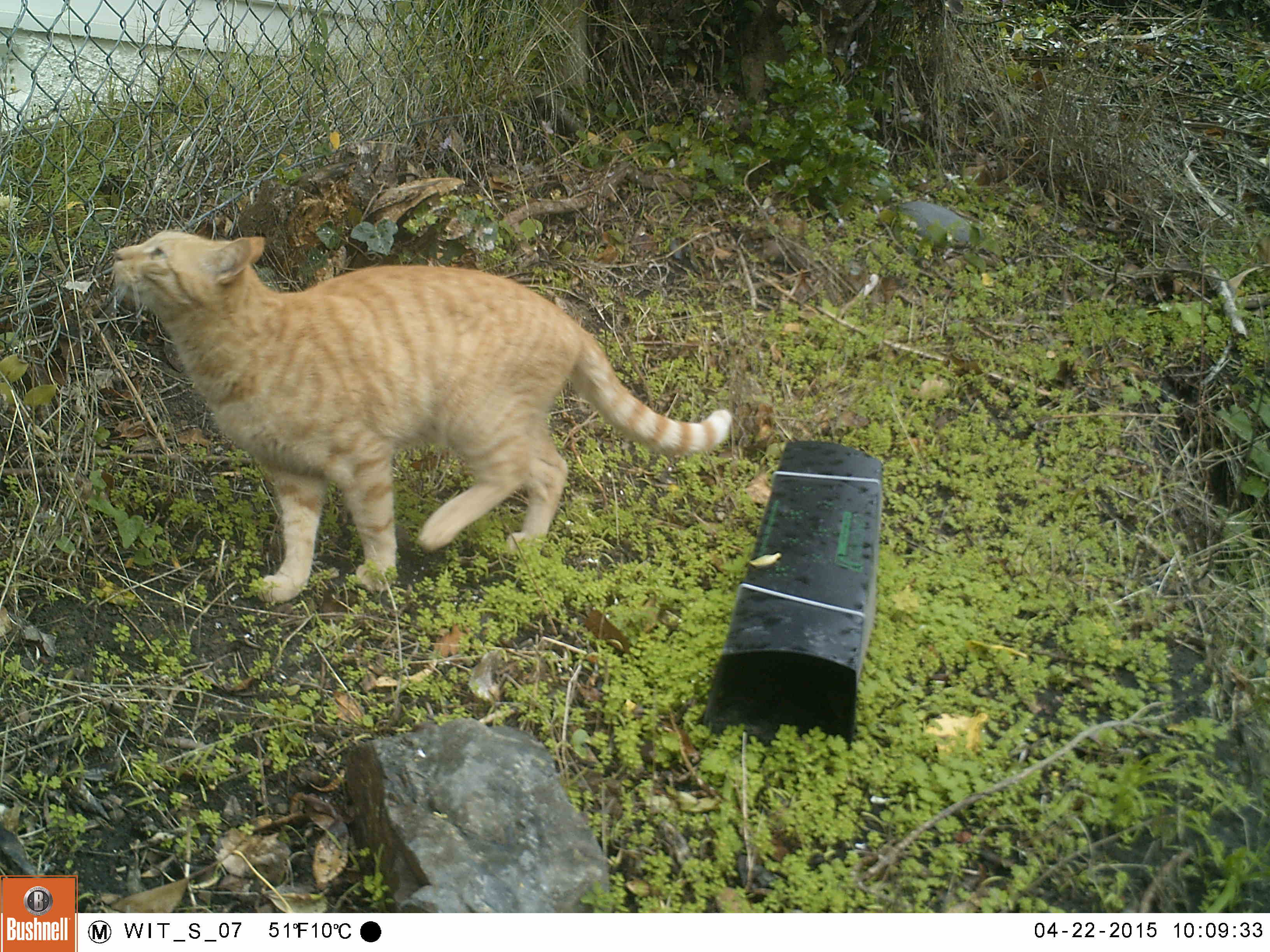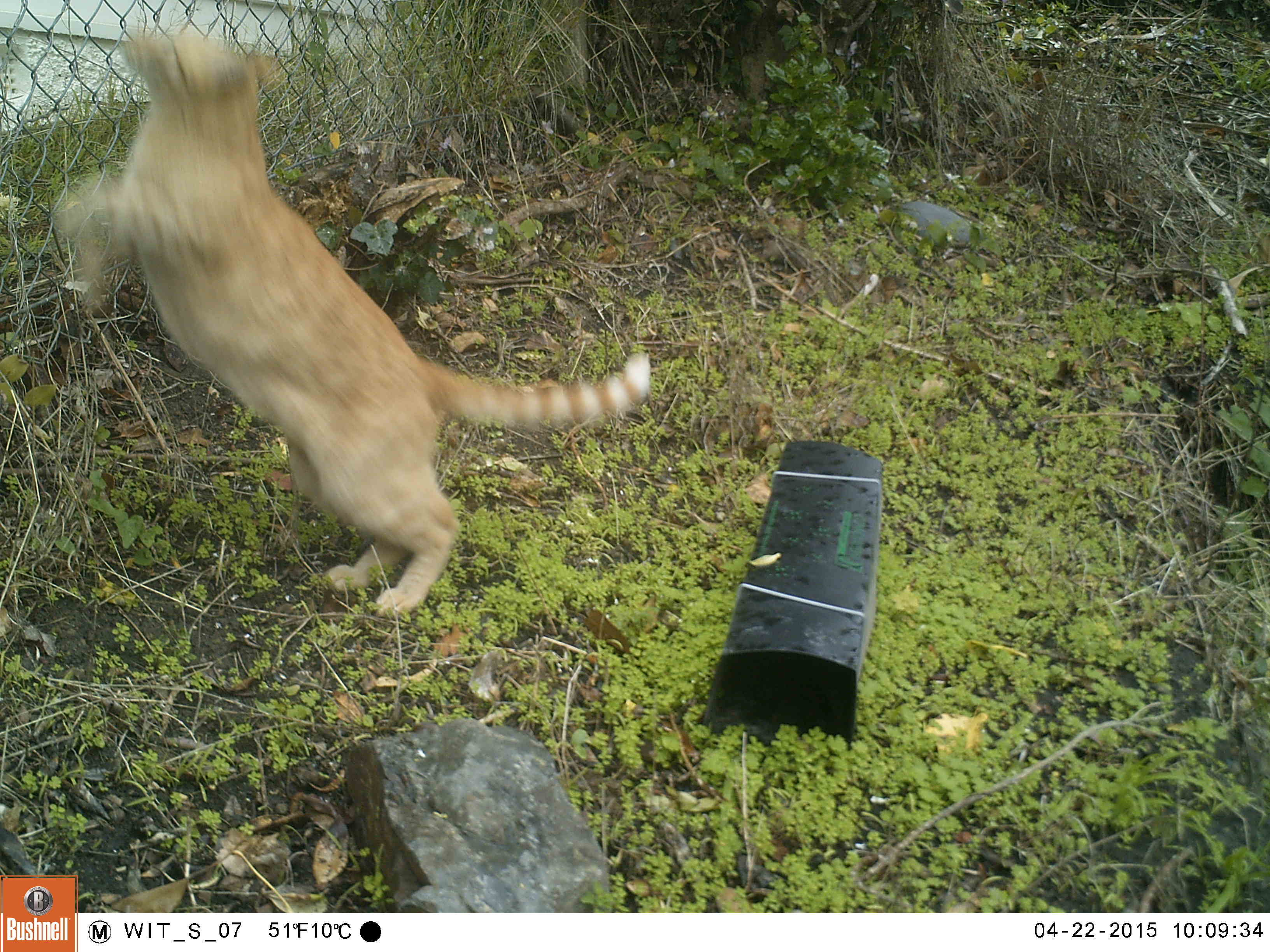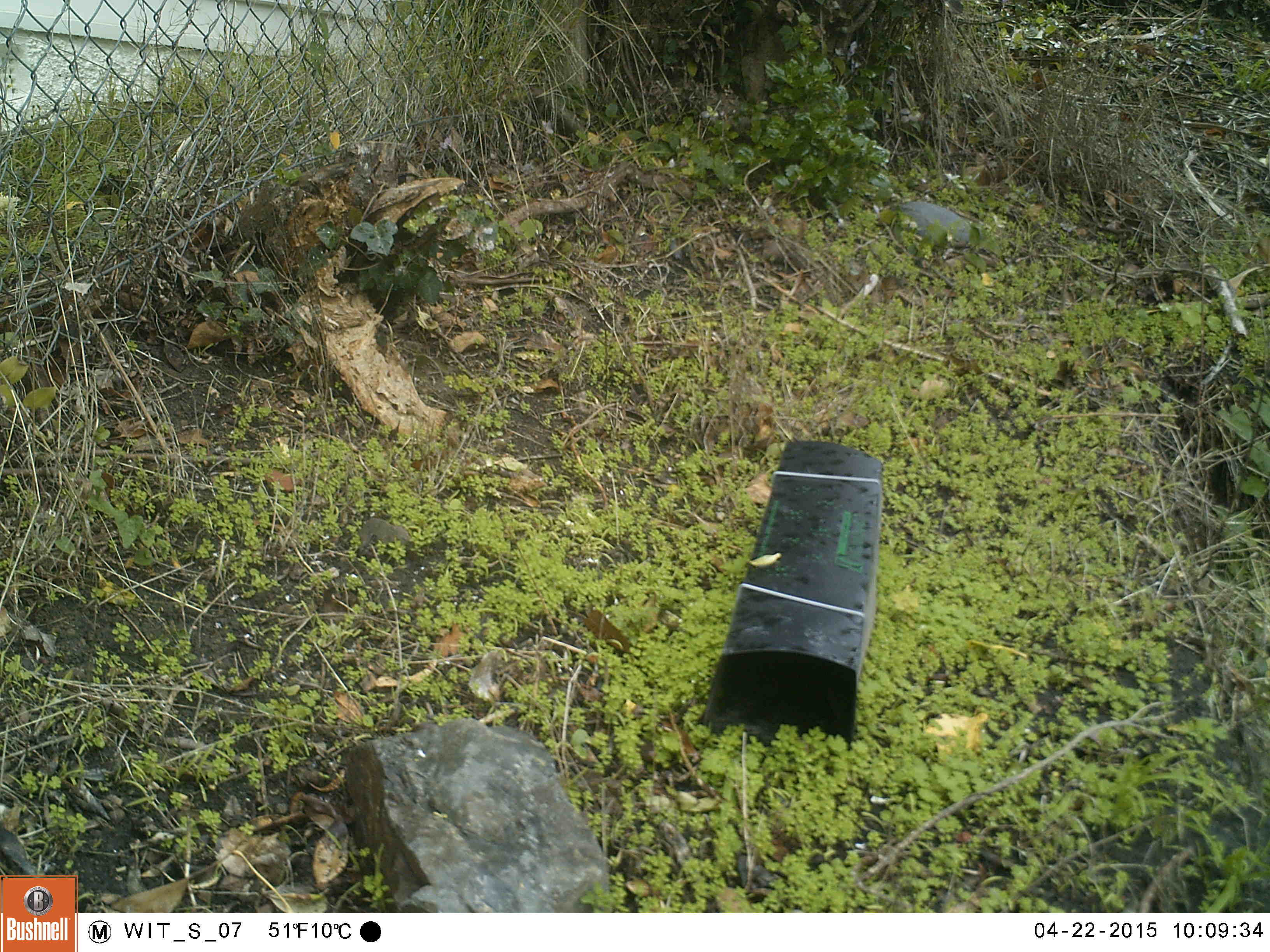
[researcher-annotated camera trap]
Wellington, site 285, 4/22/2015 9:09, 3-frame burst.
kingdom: Animalia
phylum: Chordata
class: Mammalia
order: Carnivora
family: Felidae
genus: Felis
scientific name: Felis catus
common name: cat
Cat (Felis catus).